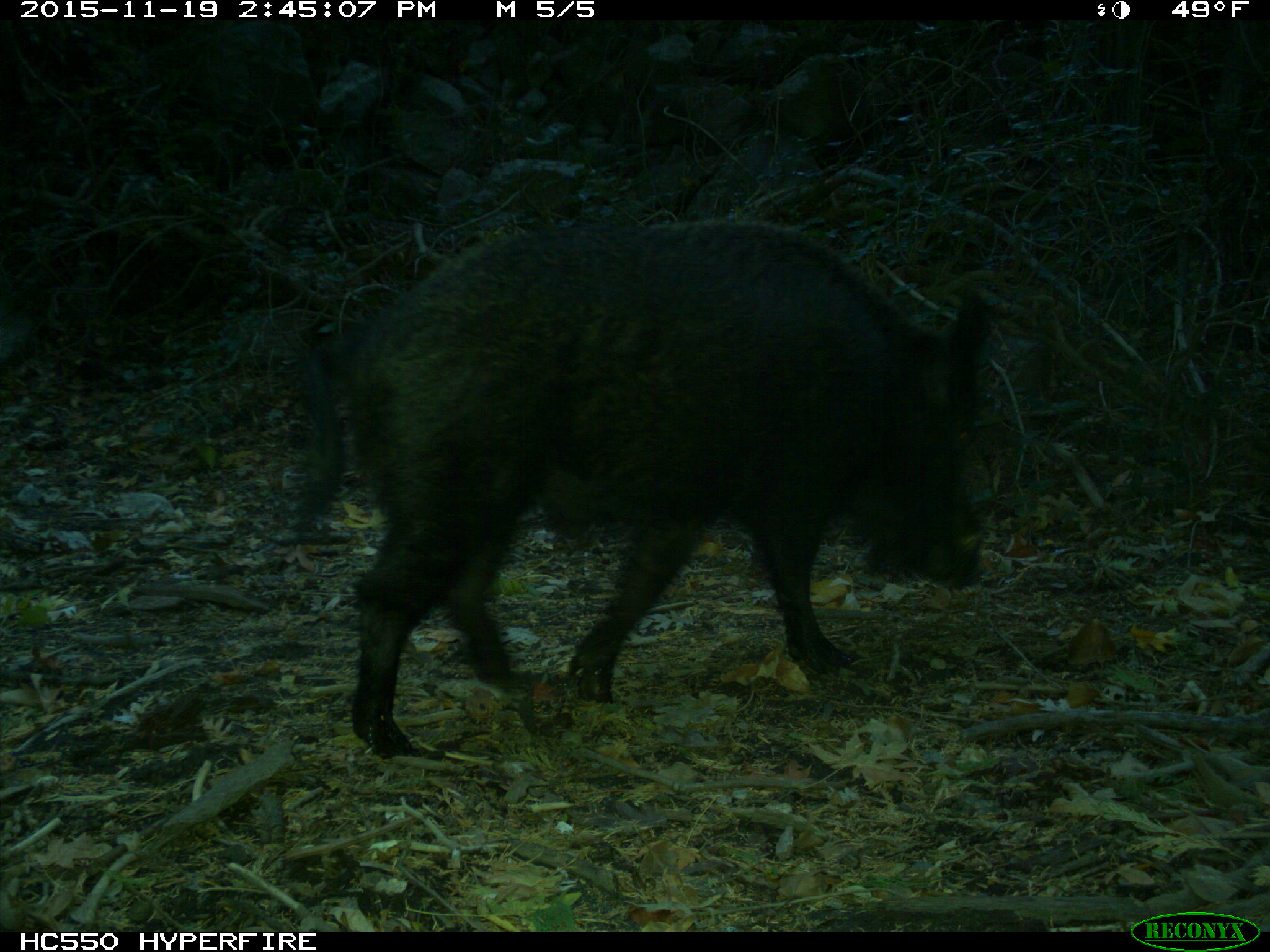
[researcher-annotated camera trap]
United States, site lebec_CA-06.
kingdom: Animalia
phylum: Chordata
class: Mammalia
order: Artiodactyla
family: Suidae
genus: Sus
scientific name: Sus scrofa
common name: wild boar